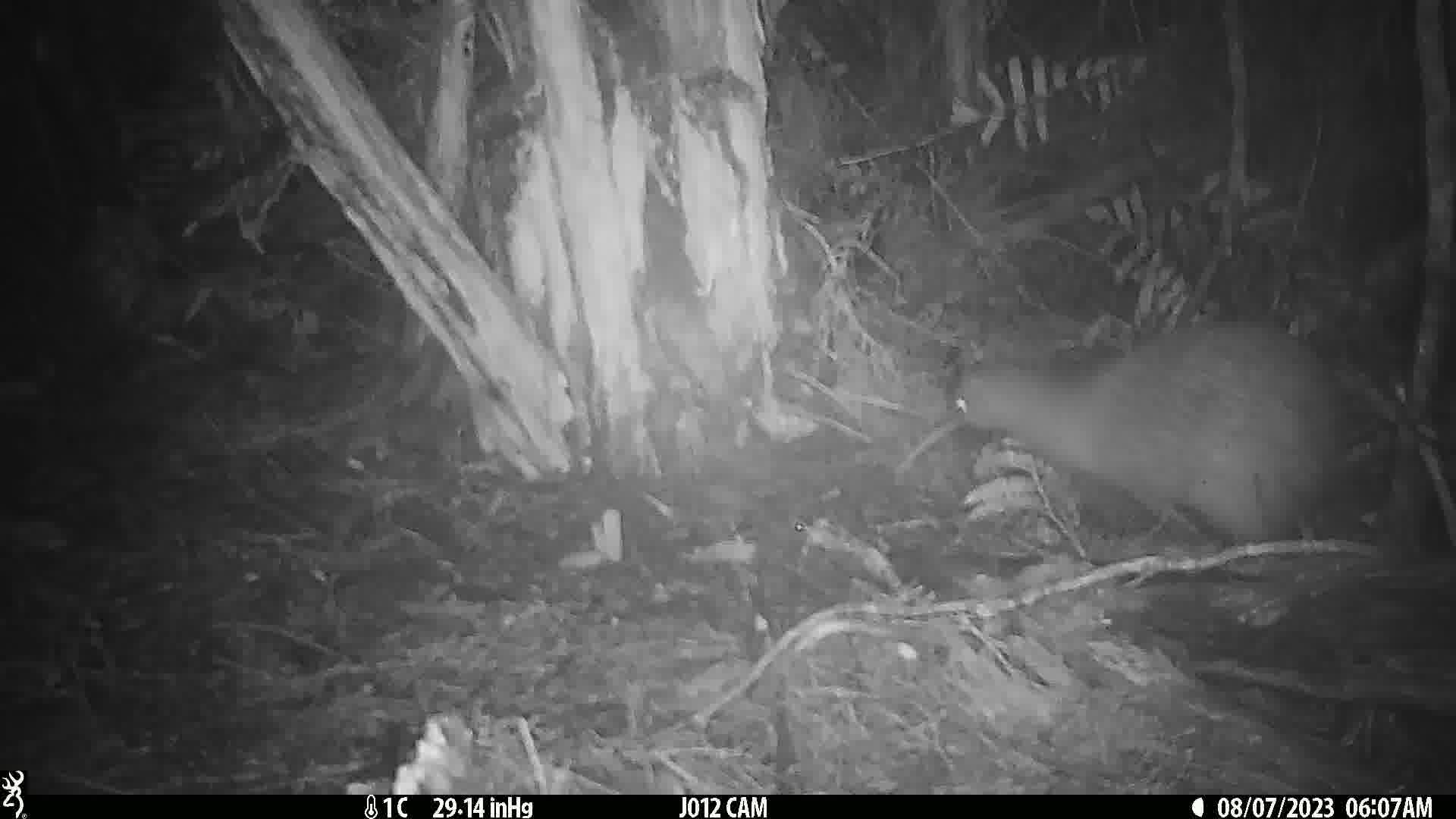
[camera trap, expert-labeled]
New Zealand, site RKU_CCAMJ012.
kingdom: Animalia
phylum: Chordata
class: Aves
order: Apterygiformes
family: Apterygidae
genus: Apteryx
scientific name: Apteryx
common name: kiwi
Kiwi (Apteryx).